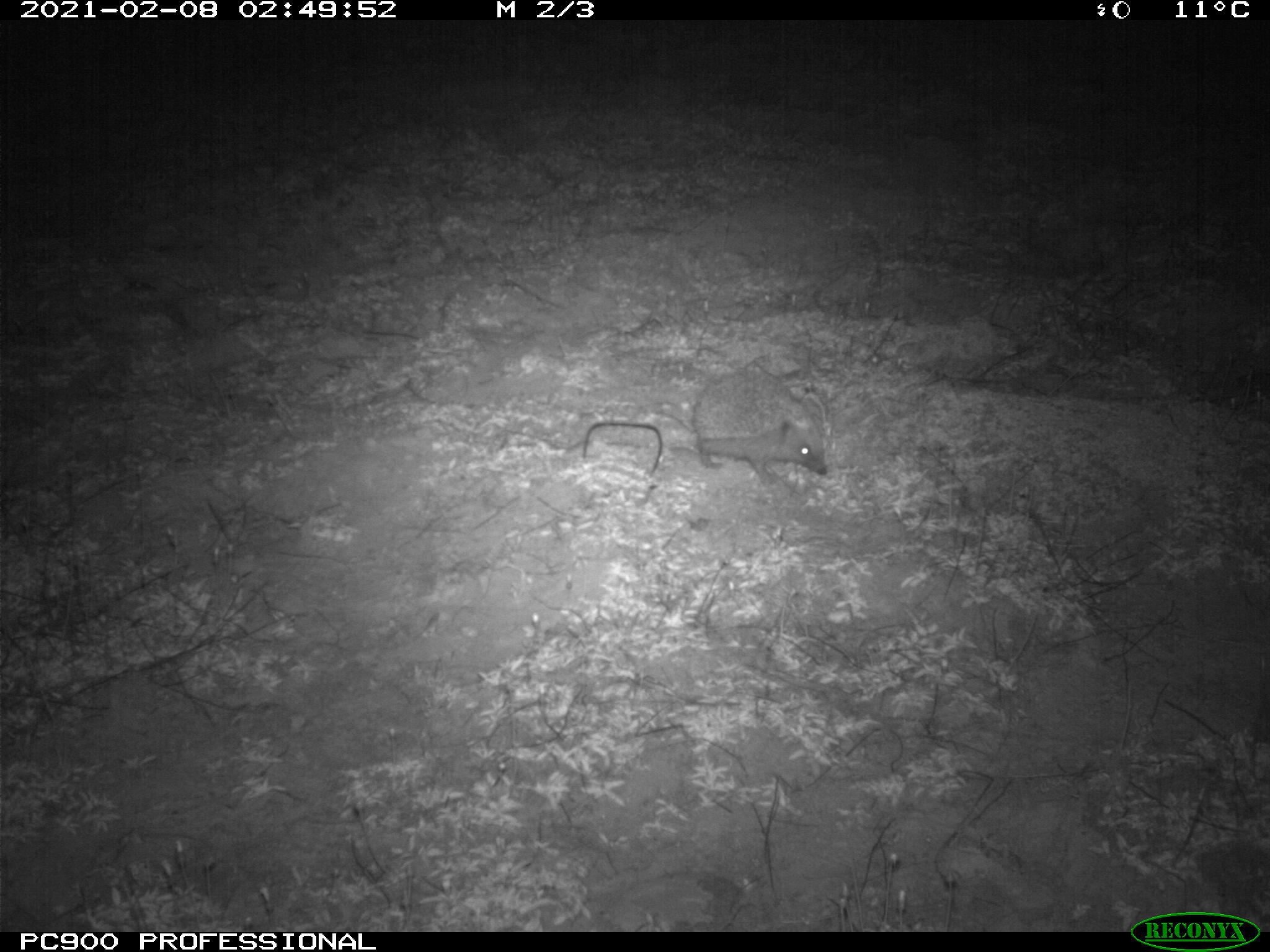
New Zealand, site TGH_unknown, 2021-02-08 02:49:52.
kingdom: Animalia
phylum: Chordata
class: Mammalia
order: Eulipotyphla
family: Erinaceidae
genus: Erinaceus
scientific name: Erinaceus europaeus europaeus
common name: european hedgehog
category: hedgehog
Hedgehog (european hedgehog) (Erinaceus europaeus europaeus).